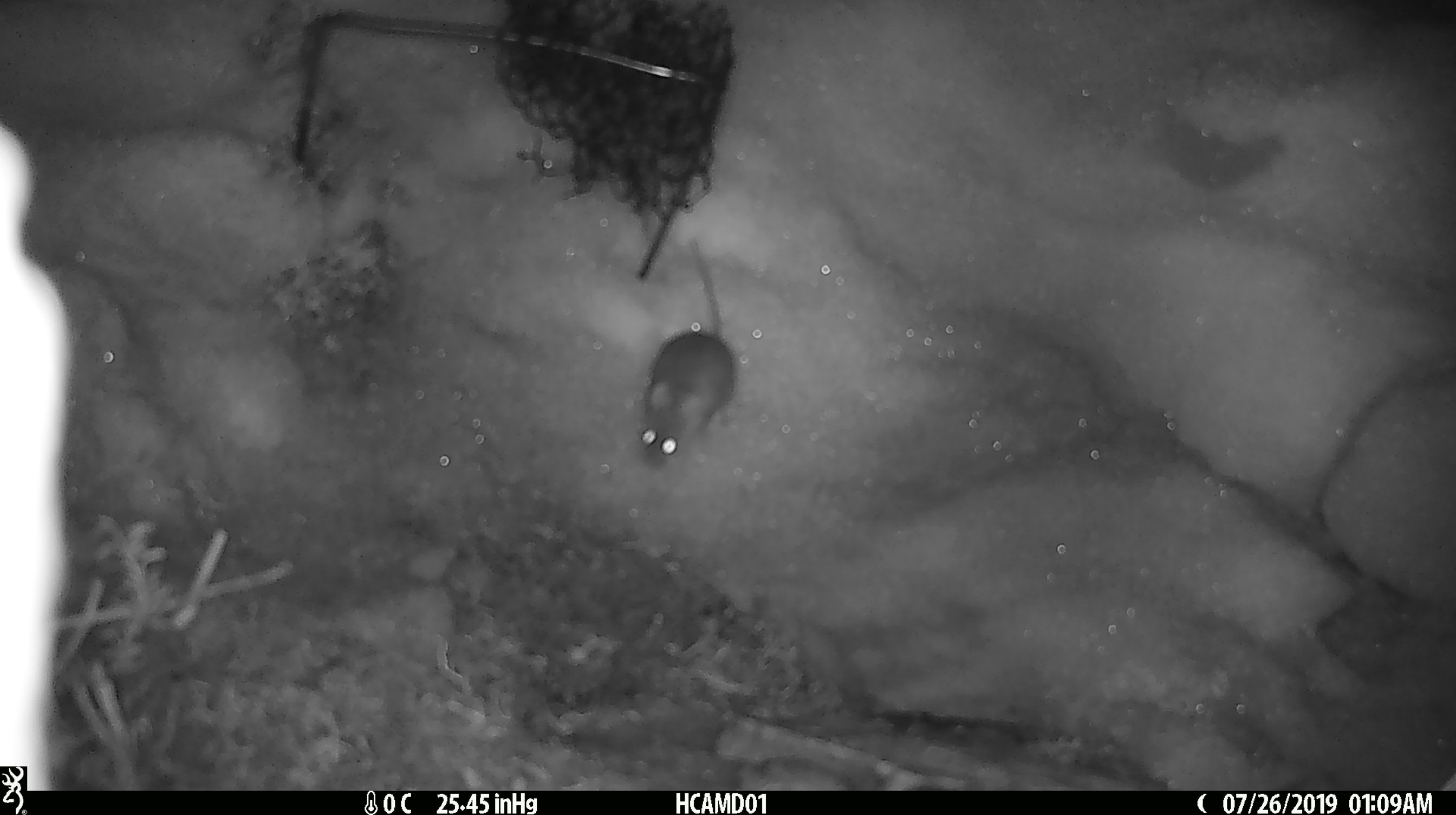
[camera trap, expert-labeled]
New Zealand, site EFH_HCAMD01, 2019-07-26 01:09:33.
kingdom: Animalia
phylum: Chordata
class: Mammalia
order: Rodentia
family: Muridae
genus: Mus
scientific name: Mus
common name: mouse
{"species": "mouse (Mus)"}